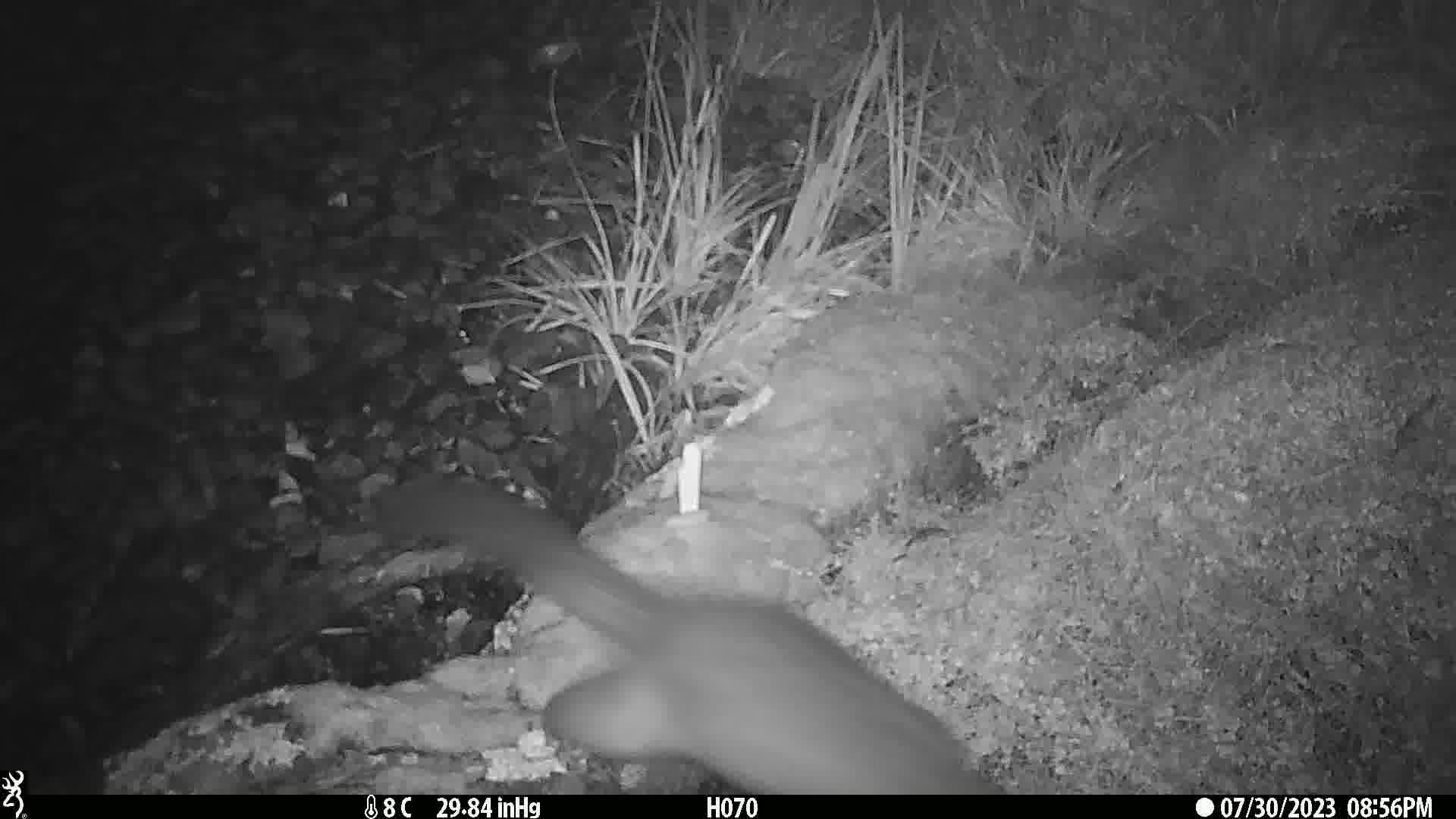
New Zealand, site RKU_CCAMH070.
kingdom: Animalia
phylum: Chordata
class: Mammalia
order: Diprotodontia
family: Phalangeridae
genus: Trichosurus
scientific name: Trichosurus vulpecula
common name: common brushtail possum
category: possum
Possum (common brushtail possum) (Trichosurus vulpecula).